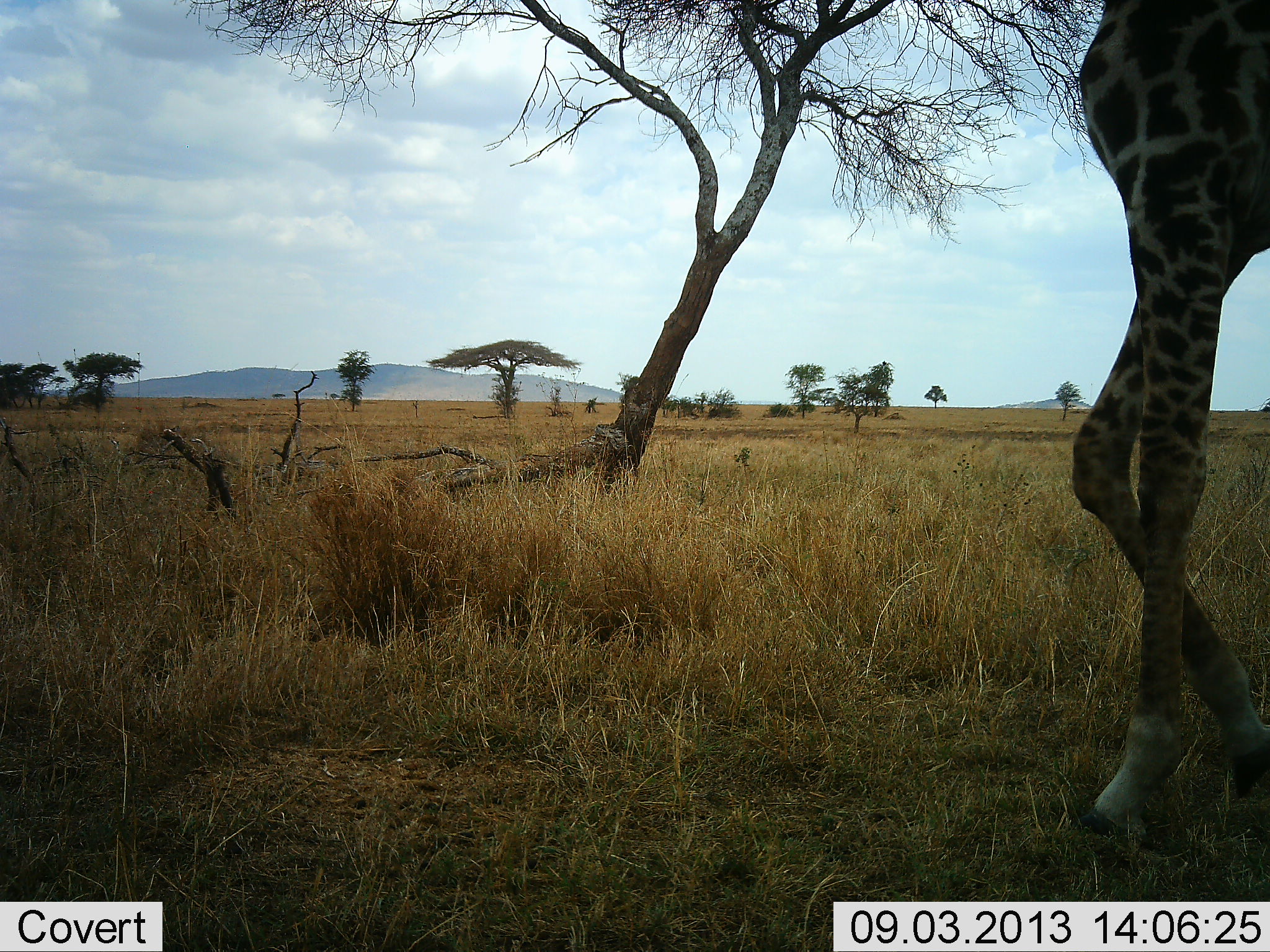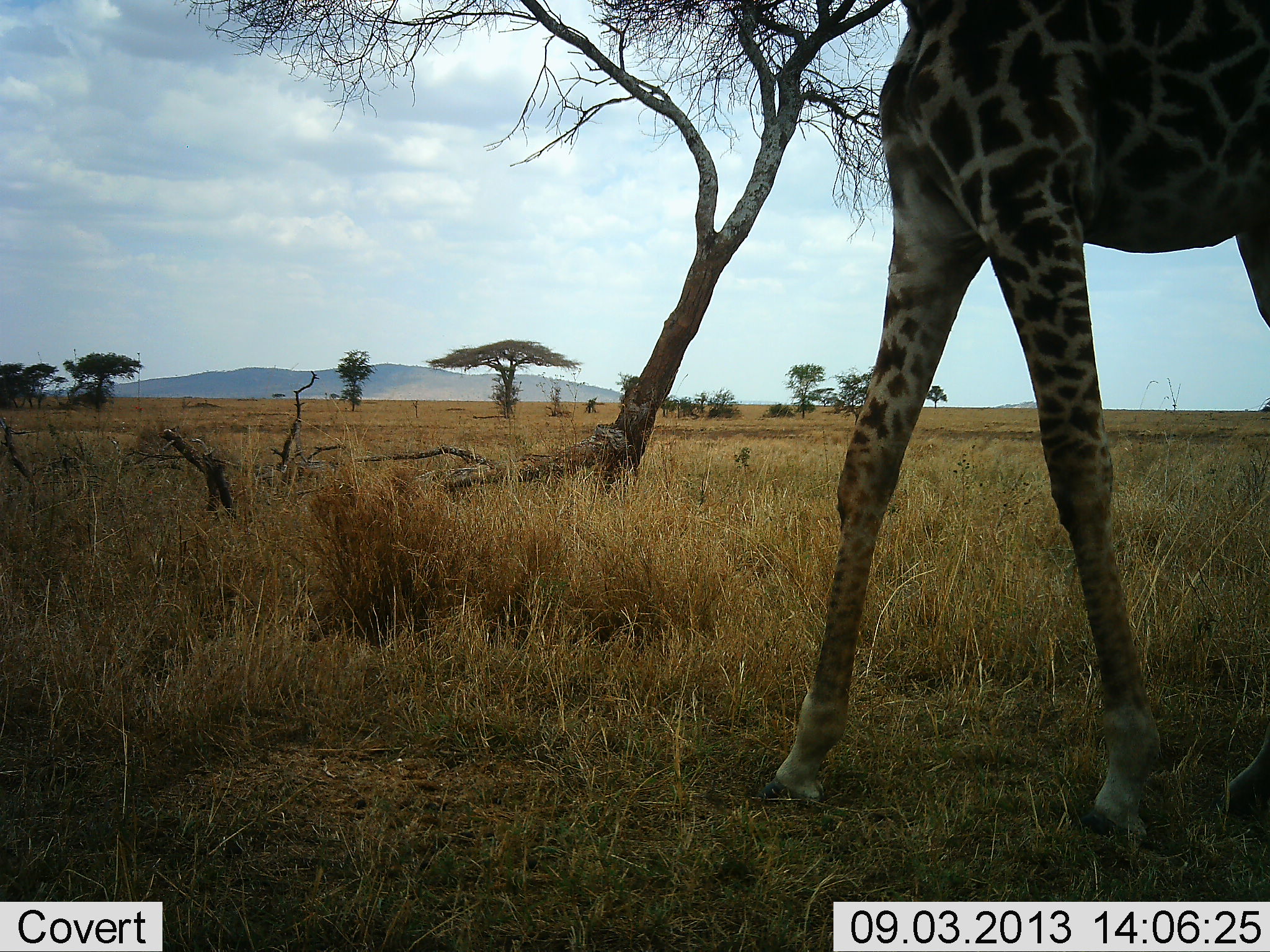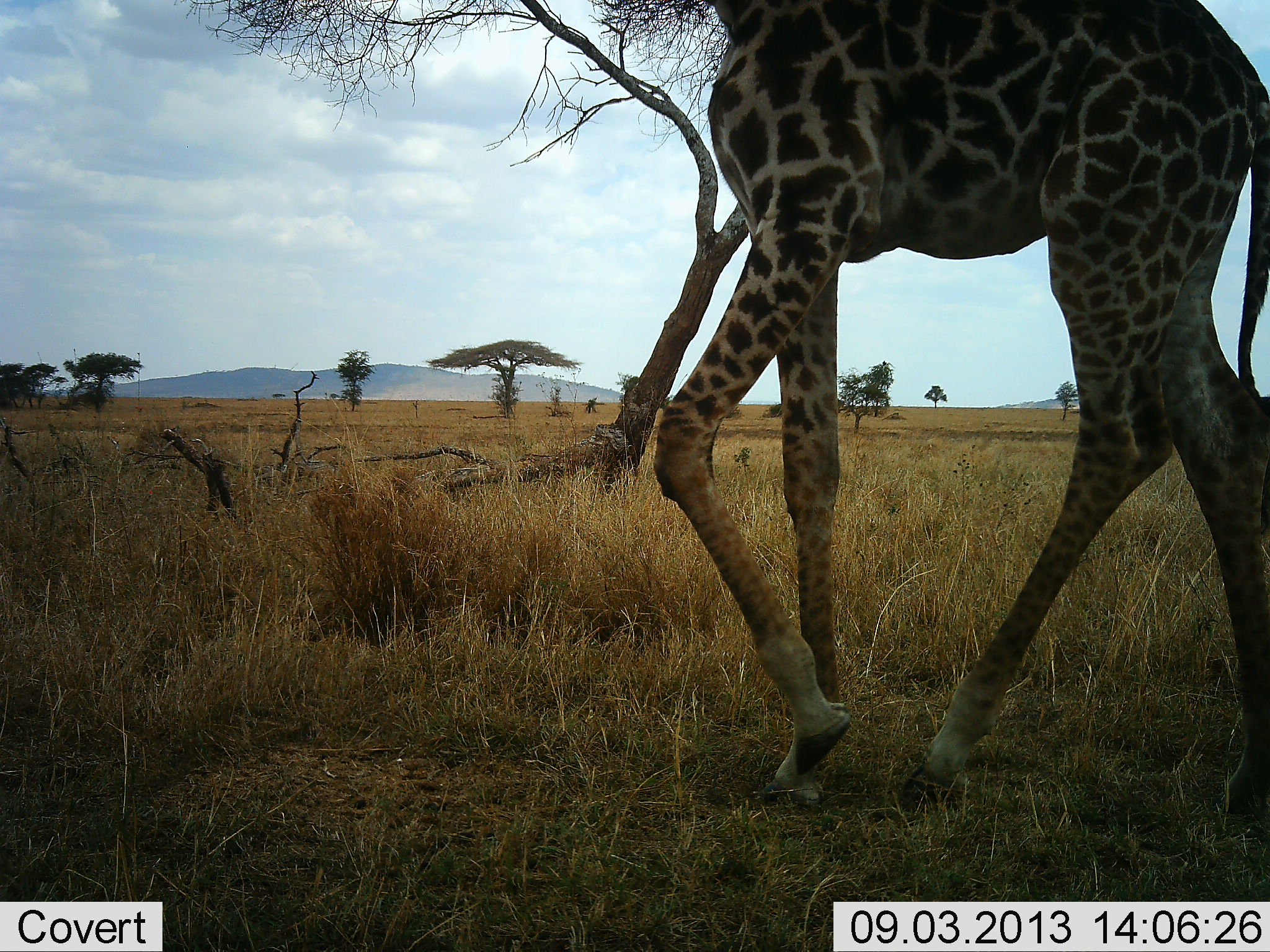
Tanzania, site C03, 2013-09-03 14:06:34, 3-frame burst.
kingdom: Animalia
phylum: Chordata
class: Mammalia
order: Artiodactyla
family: Giraffidae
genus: Giraffa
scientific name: Giraffa camelopardalis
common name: giraffe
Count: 1.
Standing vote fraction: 0%.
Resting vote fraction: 0%.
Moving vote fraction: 100%.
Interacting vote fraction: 0%.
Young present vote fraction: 0%.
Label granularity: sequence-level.